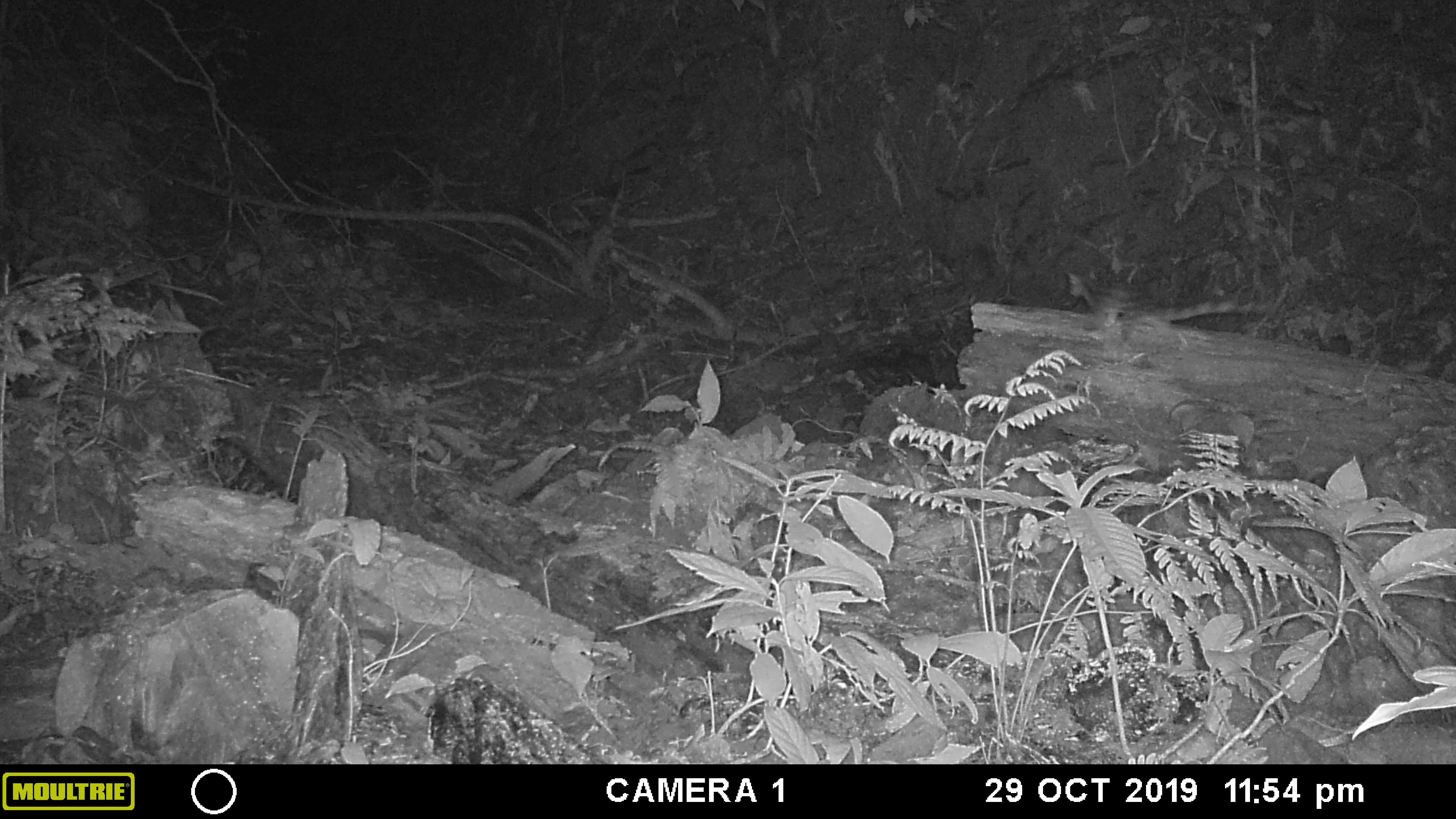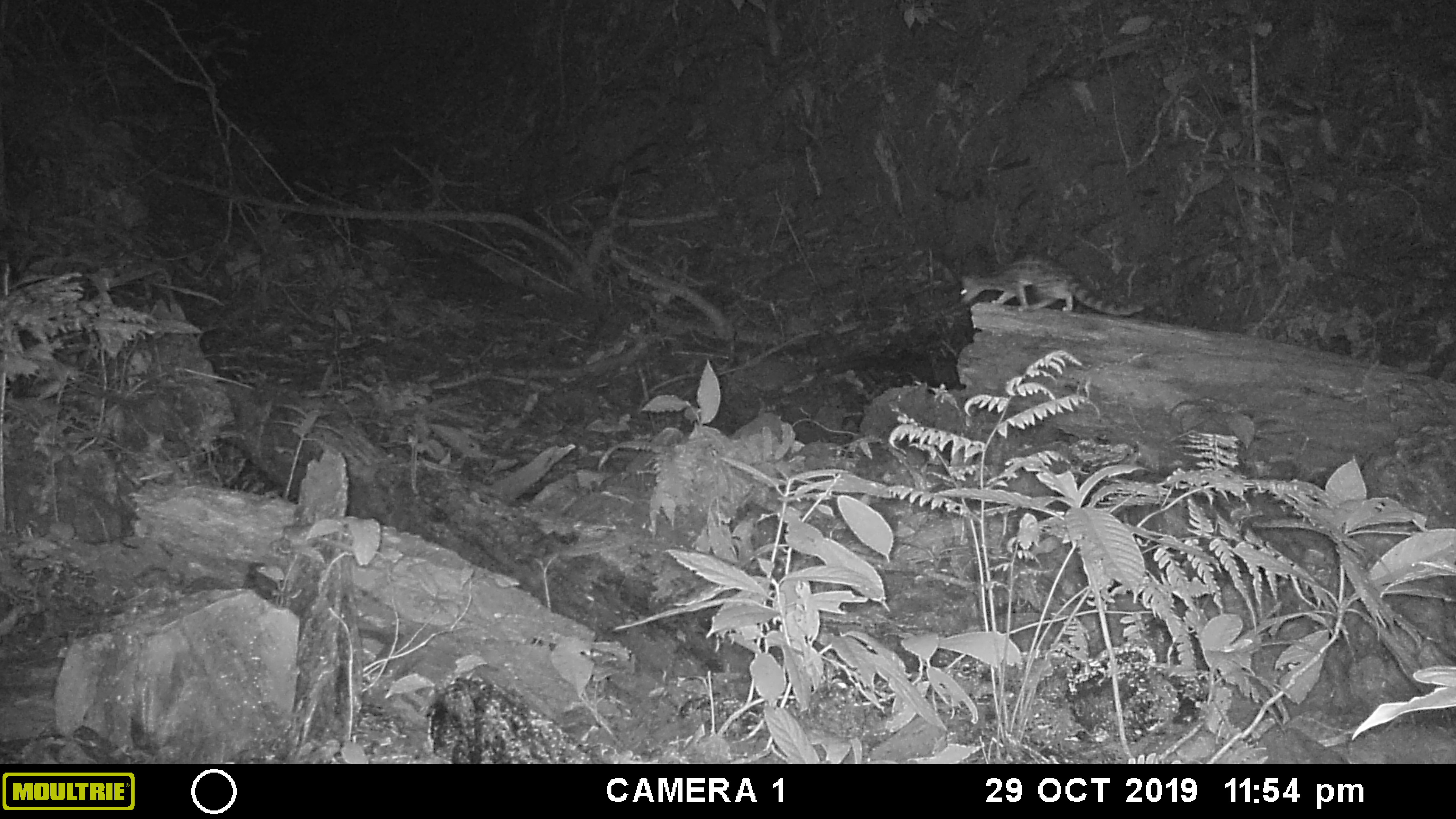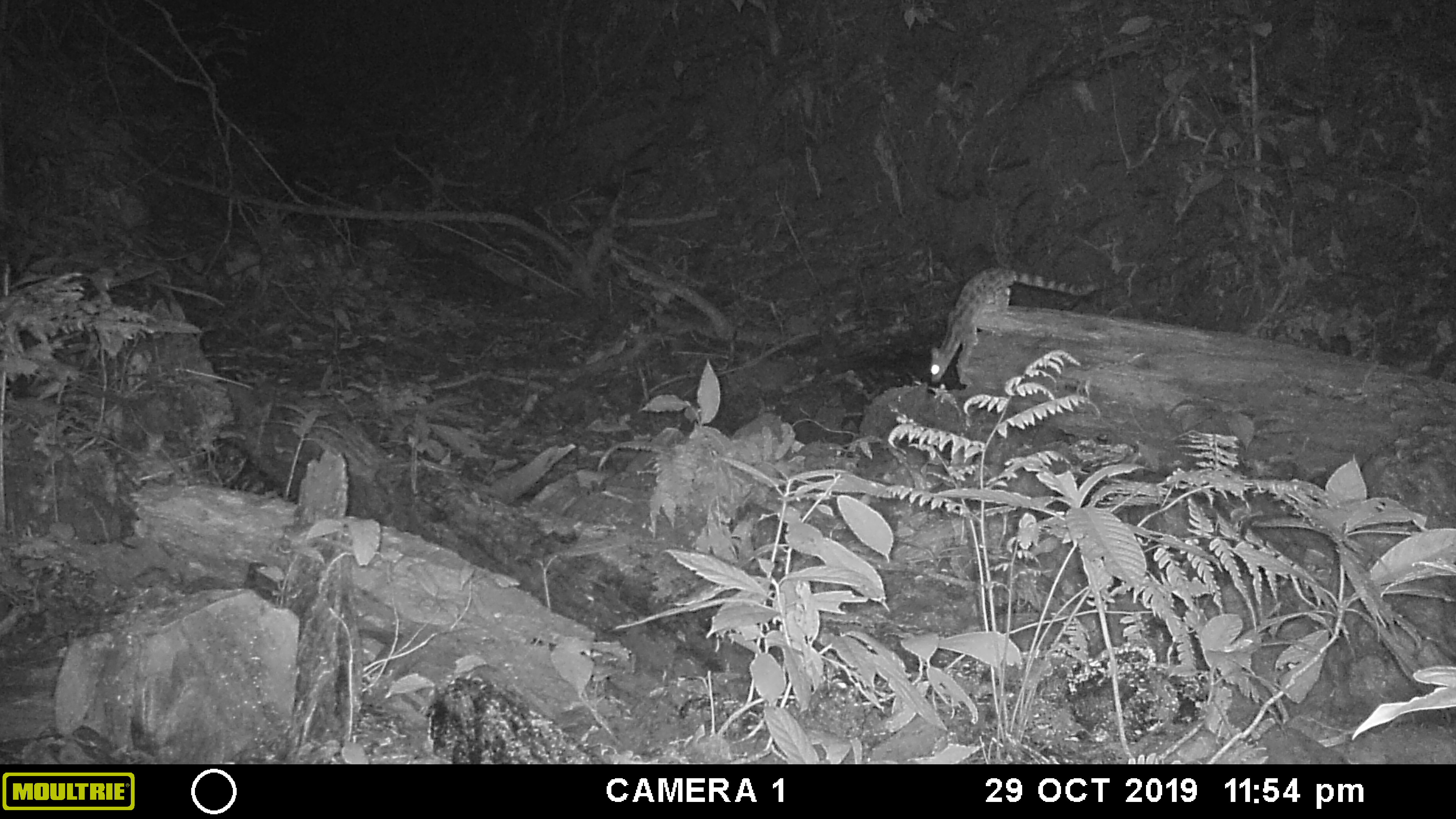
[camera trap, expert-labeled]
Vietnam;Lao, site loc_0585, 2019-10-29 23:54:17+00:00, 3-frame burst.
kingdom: Animalia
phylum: Chordata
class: Mammalia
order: Carnivora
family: Prionodontidae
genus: Prionodon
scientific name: Prionodon pardicolor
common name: spotted linsang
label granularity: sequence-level